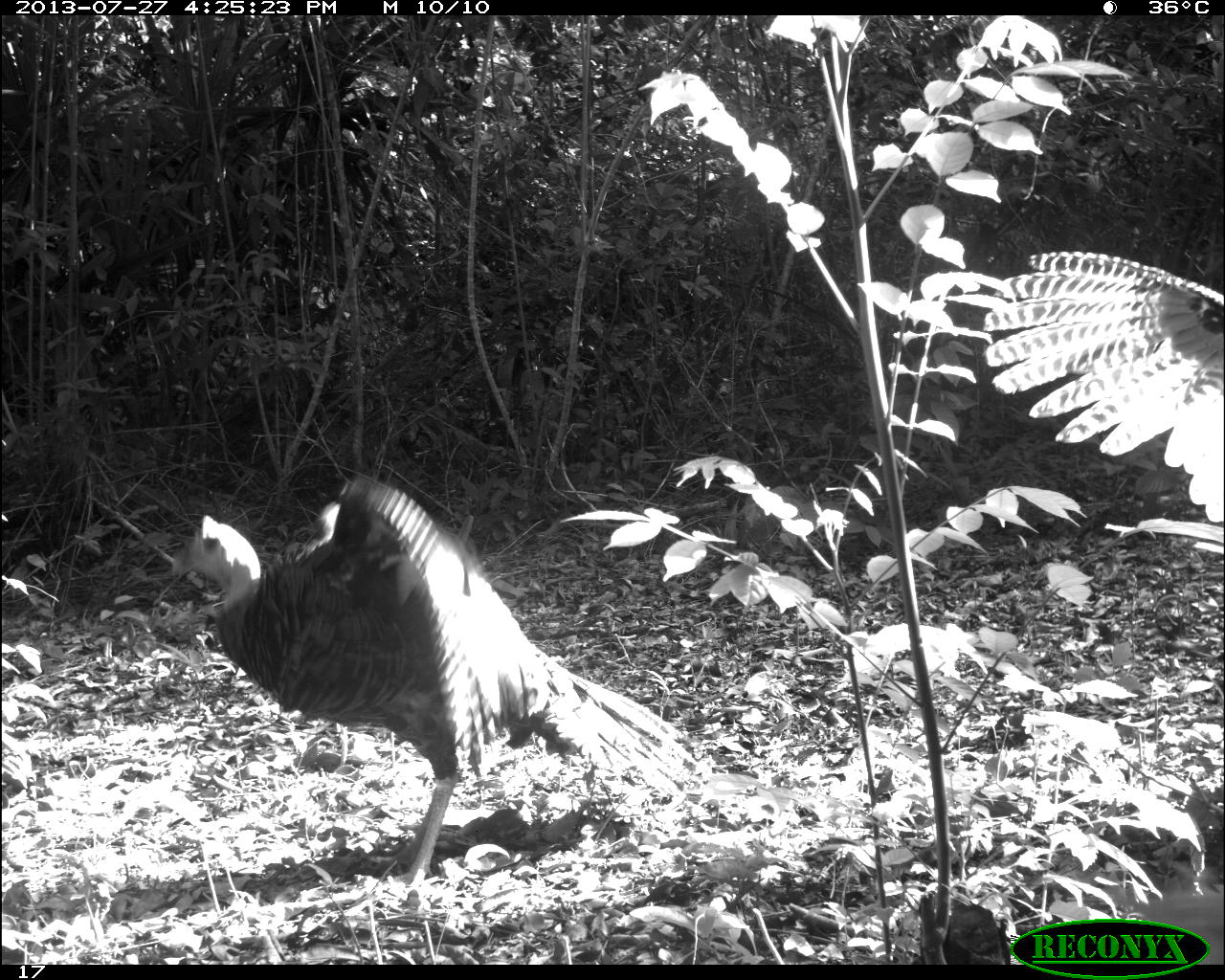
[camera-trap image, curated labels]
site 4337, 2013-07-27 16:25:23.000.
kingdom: Animalia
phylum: Chordata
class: Aves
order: Galliformes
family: Phasianidae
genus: Meleagris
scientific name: Meleagris ocellata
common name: ocellated turkey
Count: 2.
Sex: male.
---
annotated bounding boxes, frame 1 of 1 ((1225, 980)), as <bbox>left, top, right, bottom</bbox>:
meleagris ocellata: <bbox>165, 471, 704, 891</bbox>; <bbox>978, 245, 1225, 524</bbox>